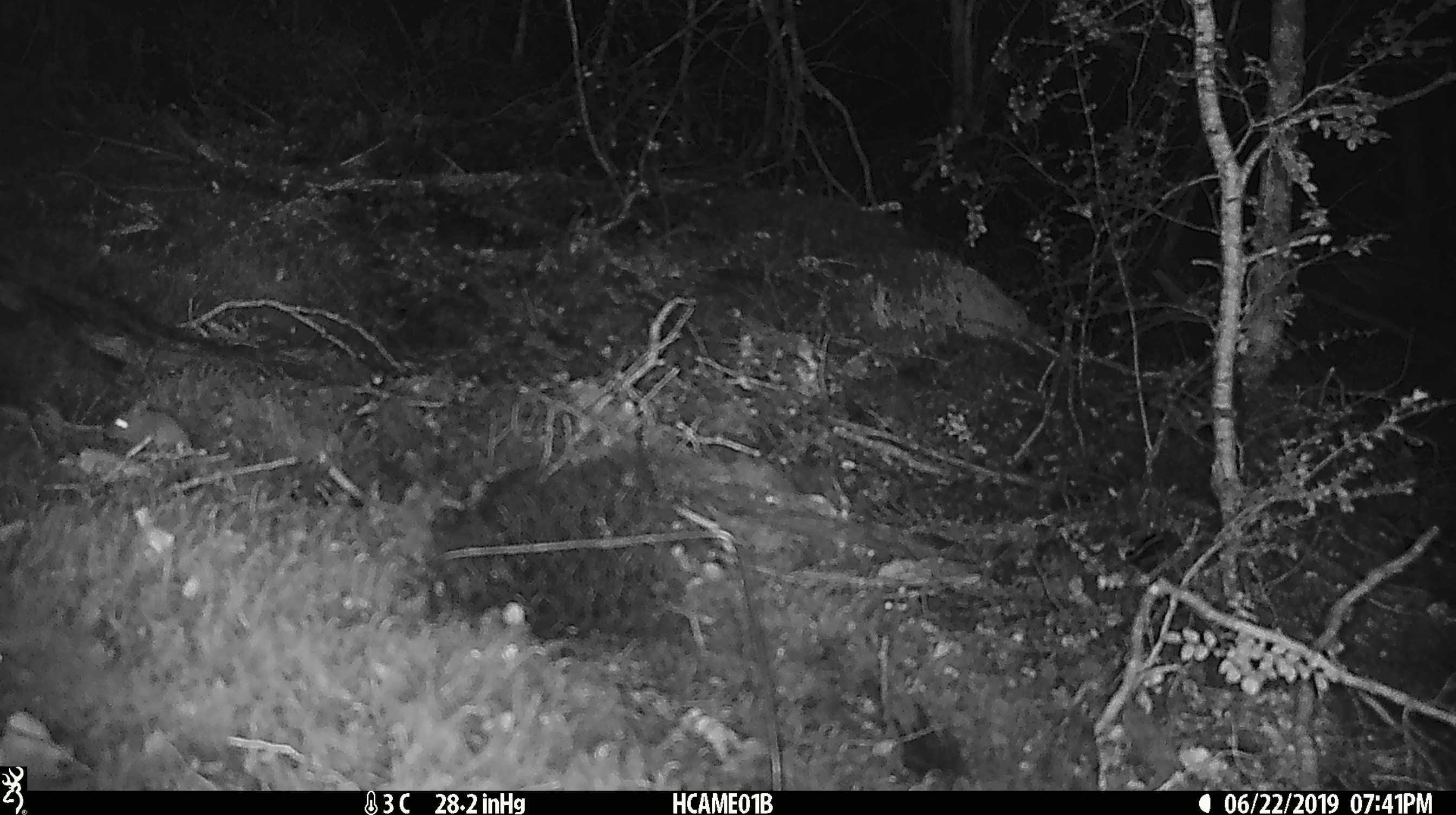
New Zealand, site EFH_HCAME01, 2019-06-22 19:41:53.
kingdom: Animalia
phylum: Chordata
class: Mammalia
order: Rodentia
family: Muridae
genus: Mus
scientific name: Mus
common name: mouse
Mouse (Mus).